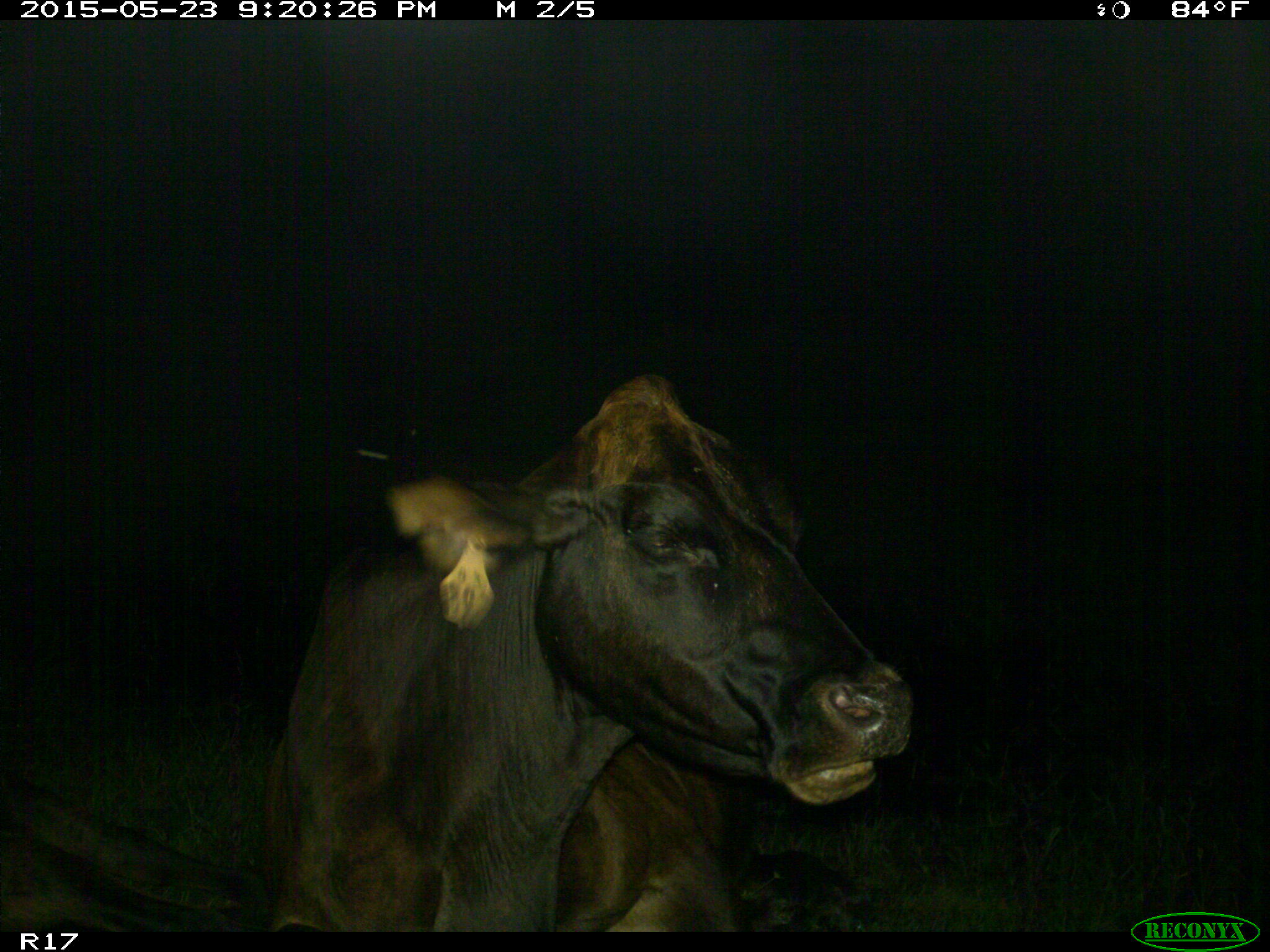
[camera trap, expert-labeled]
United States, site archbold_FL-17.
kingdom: Animalia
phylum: Chordata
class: Mammalia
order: Artiodactyla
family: Bovidae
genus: Bos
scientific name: Bos taurus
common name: domestic cow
Bos taurus (domestic cow).